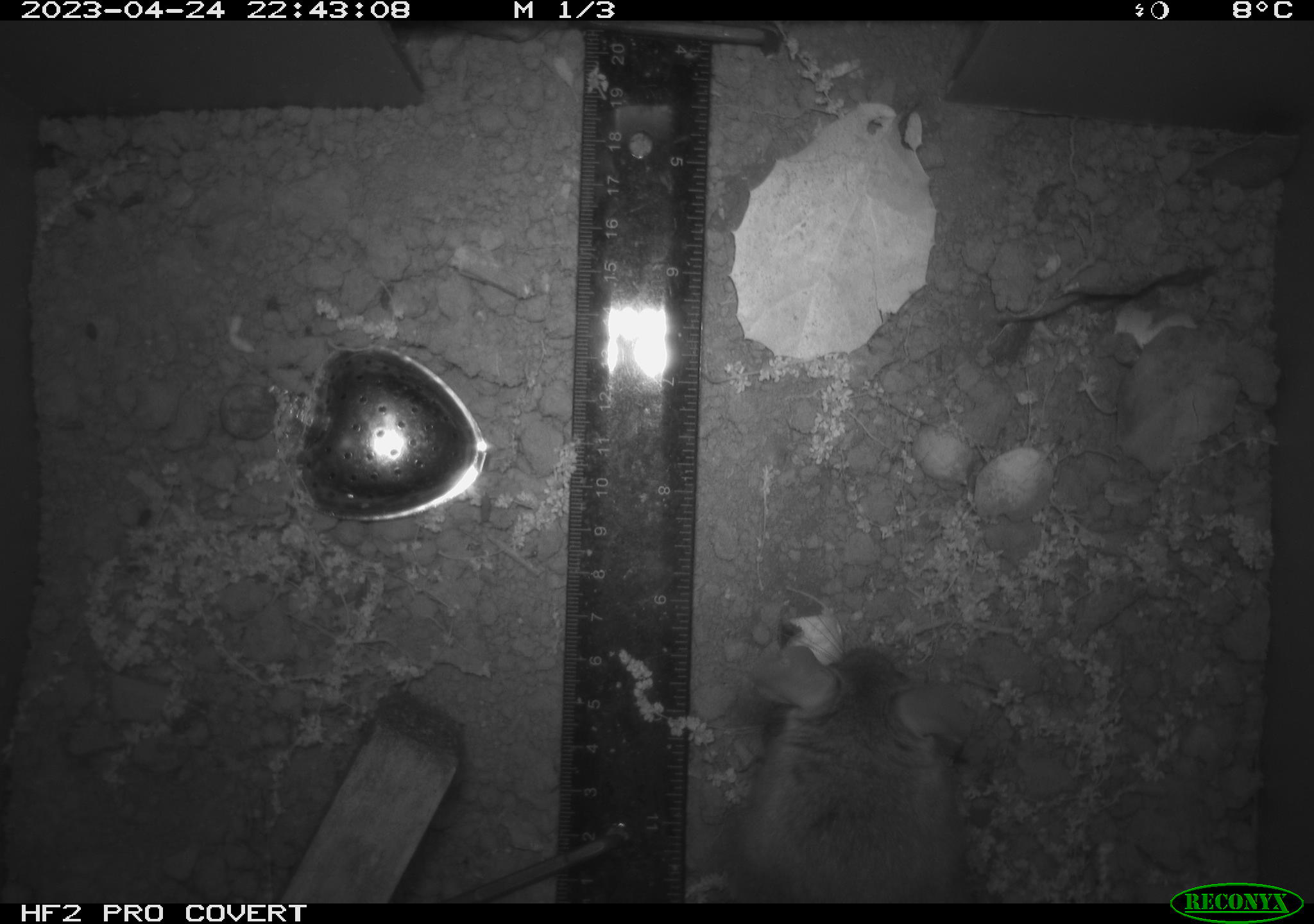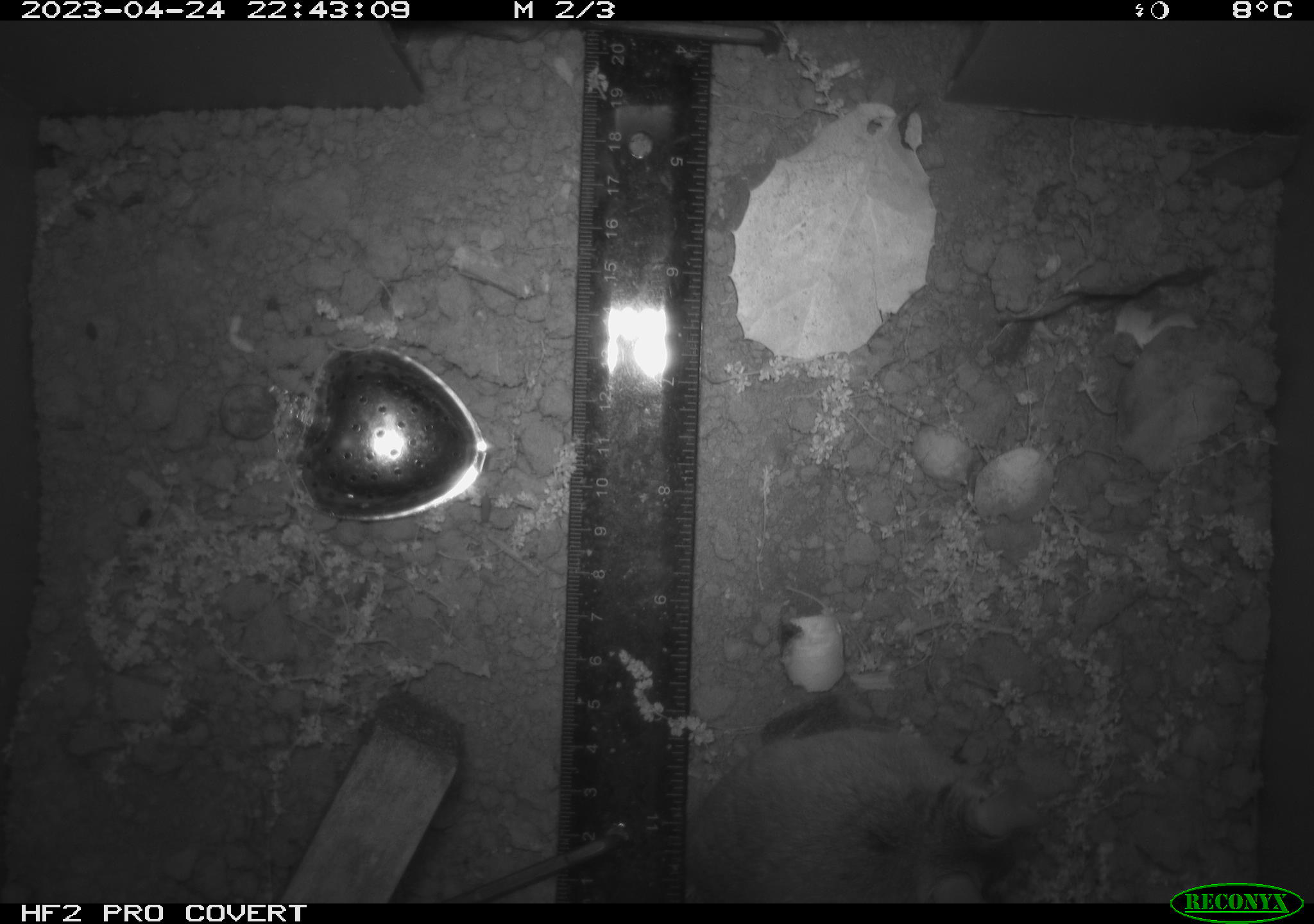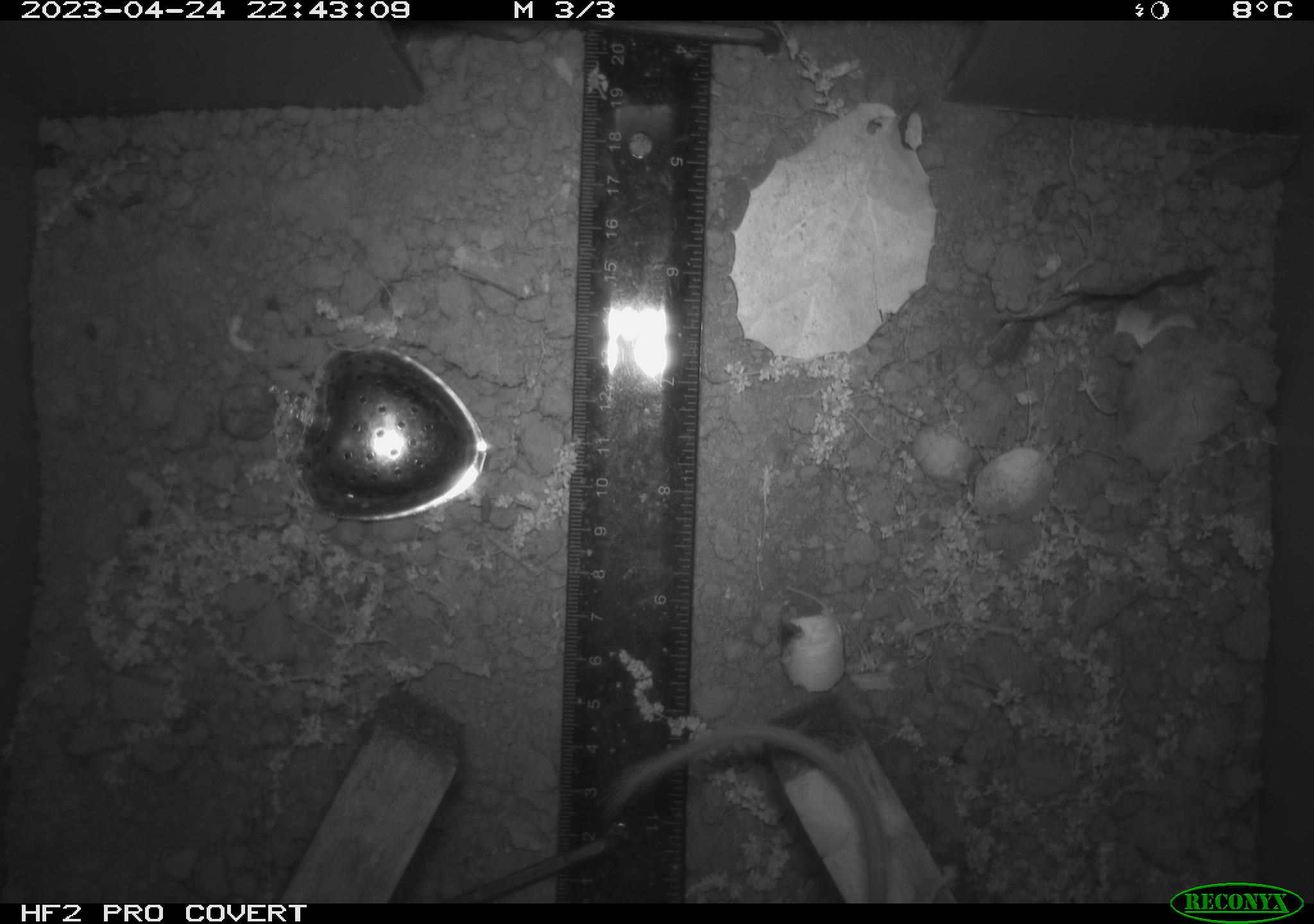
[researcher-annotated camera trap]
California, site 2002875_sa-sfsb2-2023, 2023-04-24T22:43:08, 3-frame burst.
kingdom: Animalia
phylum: Chordata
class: Mammalia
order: Rodentia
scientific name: Rodentia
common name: mouse species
Mouse species (Rodentia).